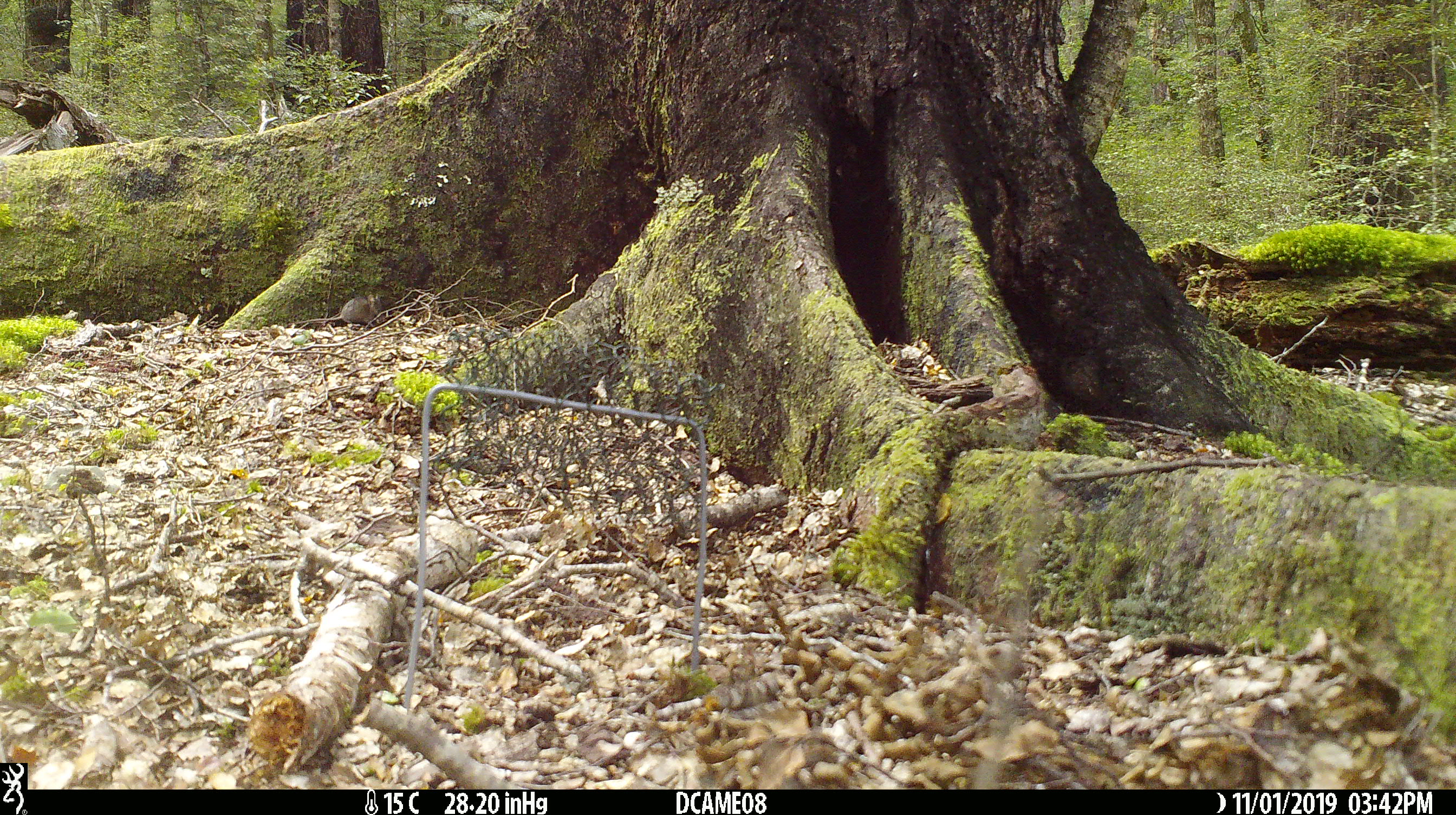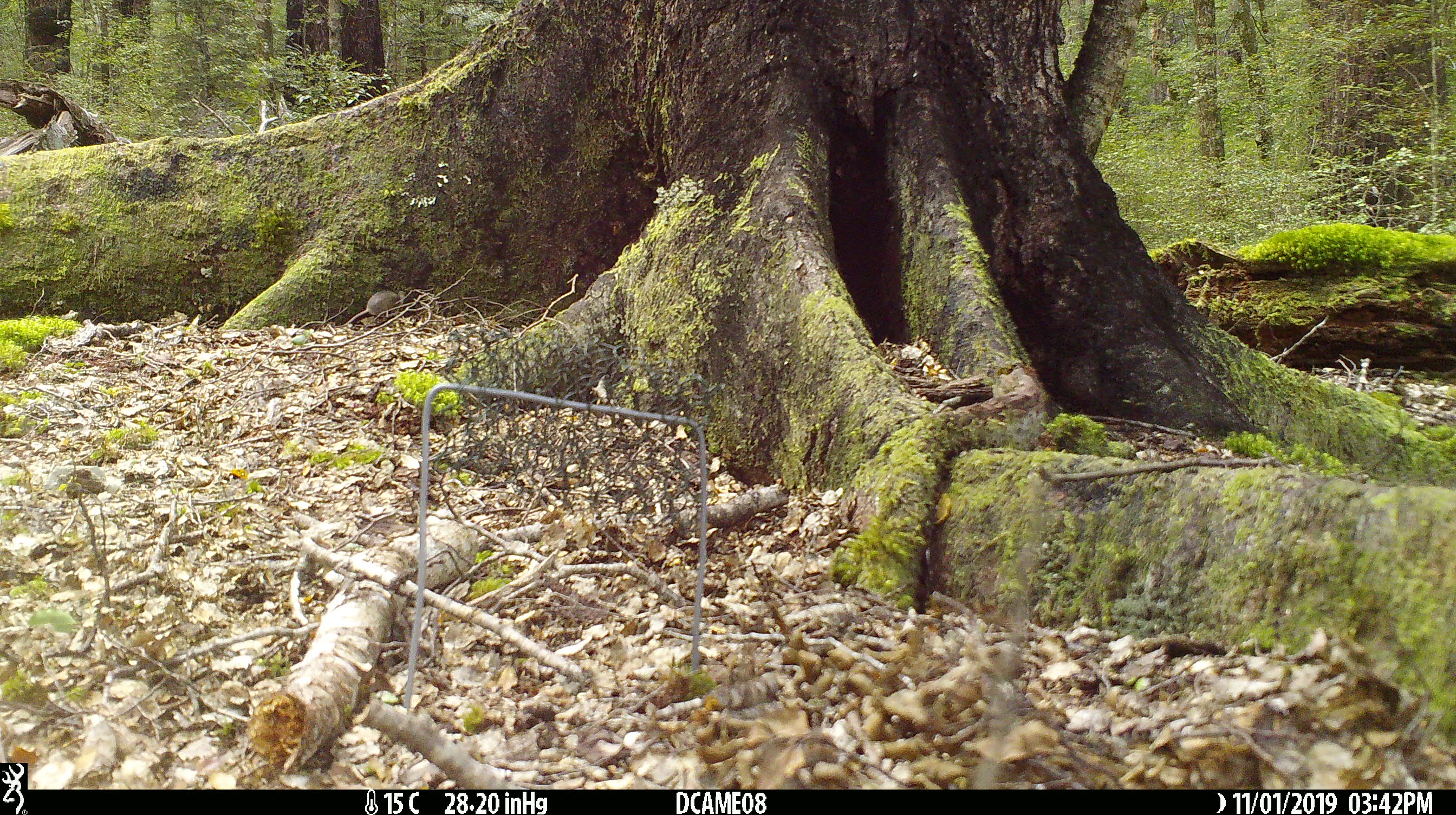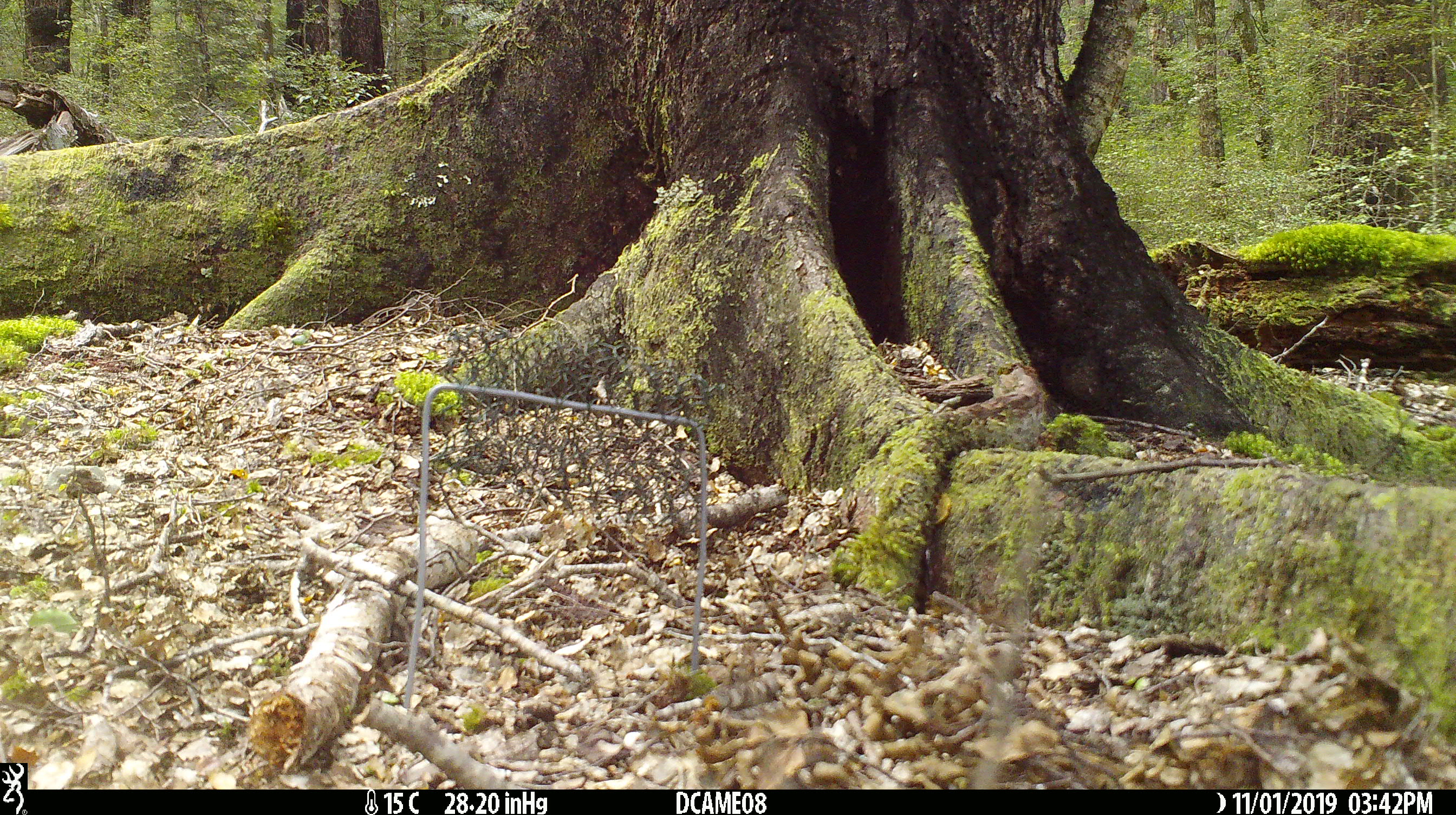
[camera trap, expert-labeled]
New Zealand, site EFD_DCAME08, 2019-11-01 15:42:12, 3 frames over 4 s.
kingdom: Animalia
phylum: Chordata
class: Mammalia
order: Rodentia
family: Muridae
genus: Mus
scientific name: Mus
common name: mouse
Mouse (Mus).